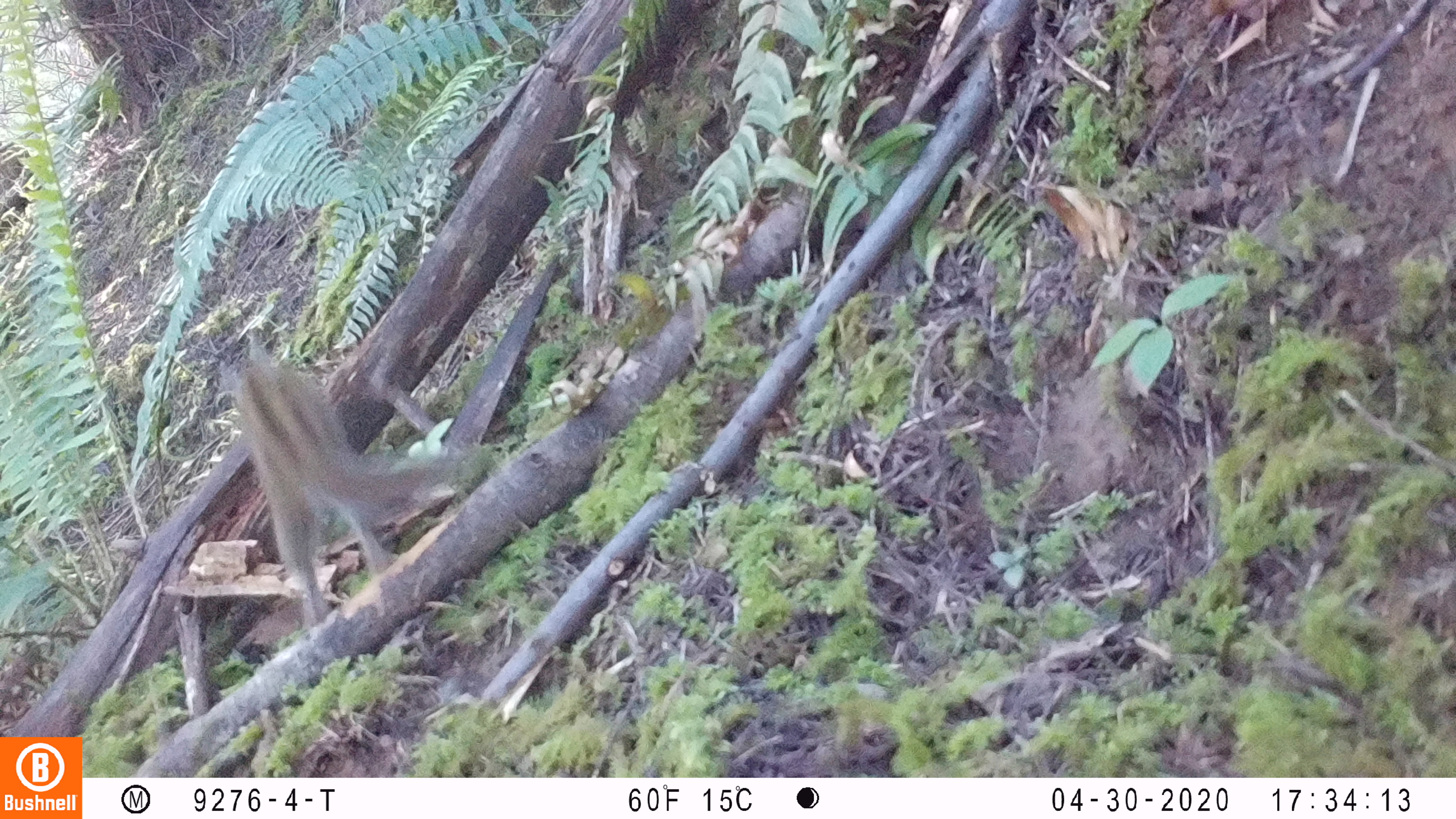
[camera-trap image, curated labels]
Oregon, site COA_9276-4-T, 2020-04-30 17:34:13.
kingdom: Animalia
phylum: Chordata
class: Mammalia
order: Rodentia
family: Sciuridae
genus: Neotamias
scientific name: Neotamias townsendii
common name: townsend's chipmunk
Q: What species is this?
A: Townsend's chipmunk (Neotamias townsendii).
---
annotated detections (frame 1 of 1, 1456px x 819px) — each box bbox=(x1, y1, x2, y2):
townsend's chipmunk: bbox=(210, 326, 503, 629)